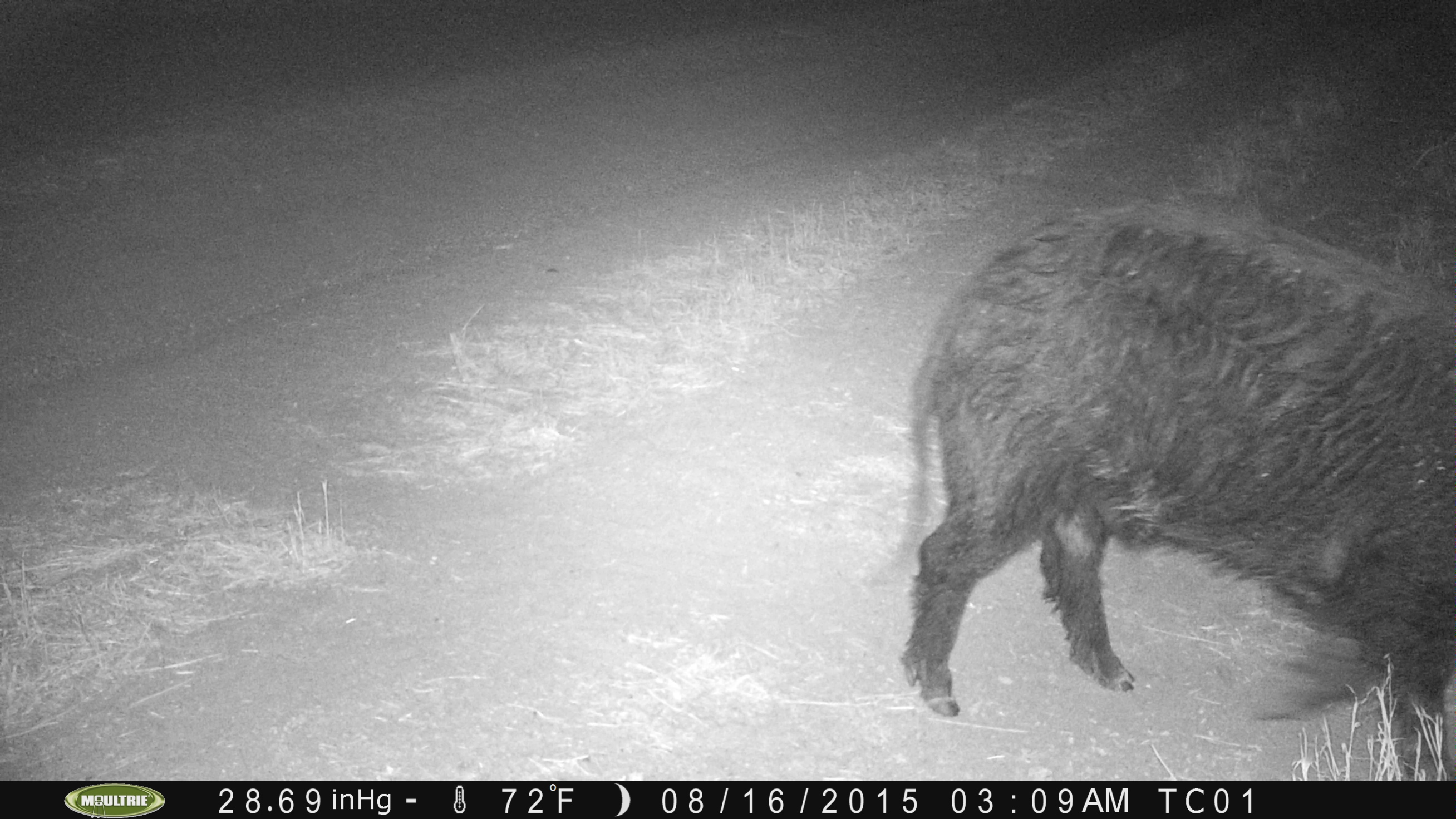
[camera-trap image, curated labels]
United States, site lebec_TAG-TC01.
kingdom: Animalia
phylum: Chordata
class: Mammalia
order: Artiodactyla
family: Suidae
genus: Sus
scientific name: Sus scrofa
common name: wild boar